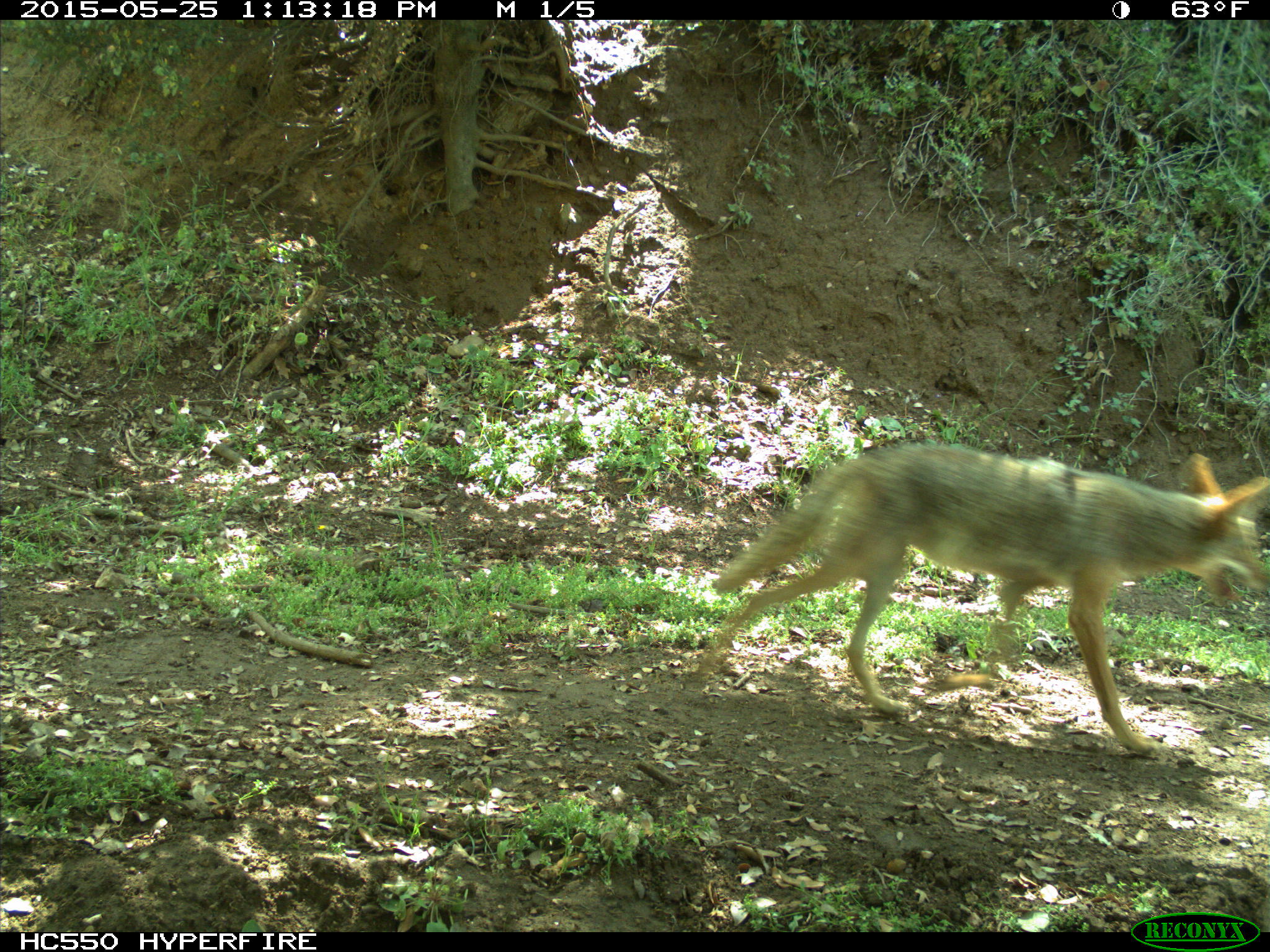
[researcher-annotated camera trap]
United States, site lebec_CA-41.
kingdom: Animalia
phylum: Chordata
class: Mammalia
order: Carnivora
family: Canidae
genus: Canis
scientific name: Canis latrans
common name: coyote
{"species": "Canis latrans (coyote)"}